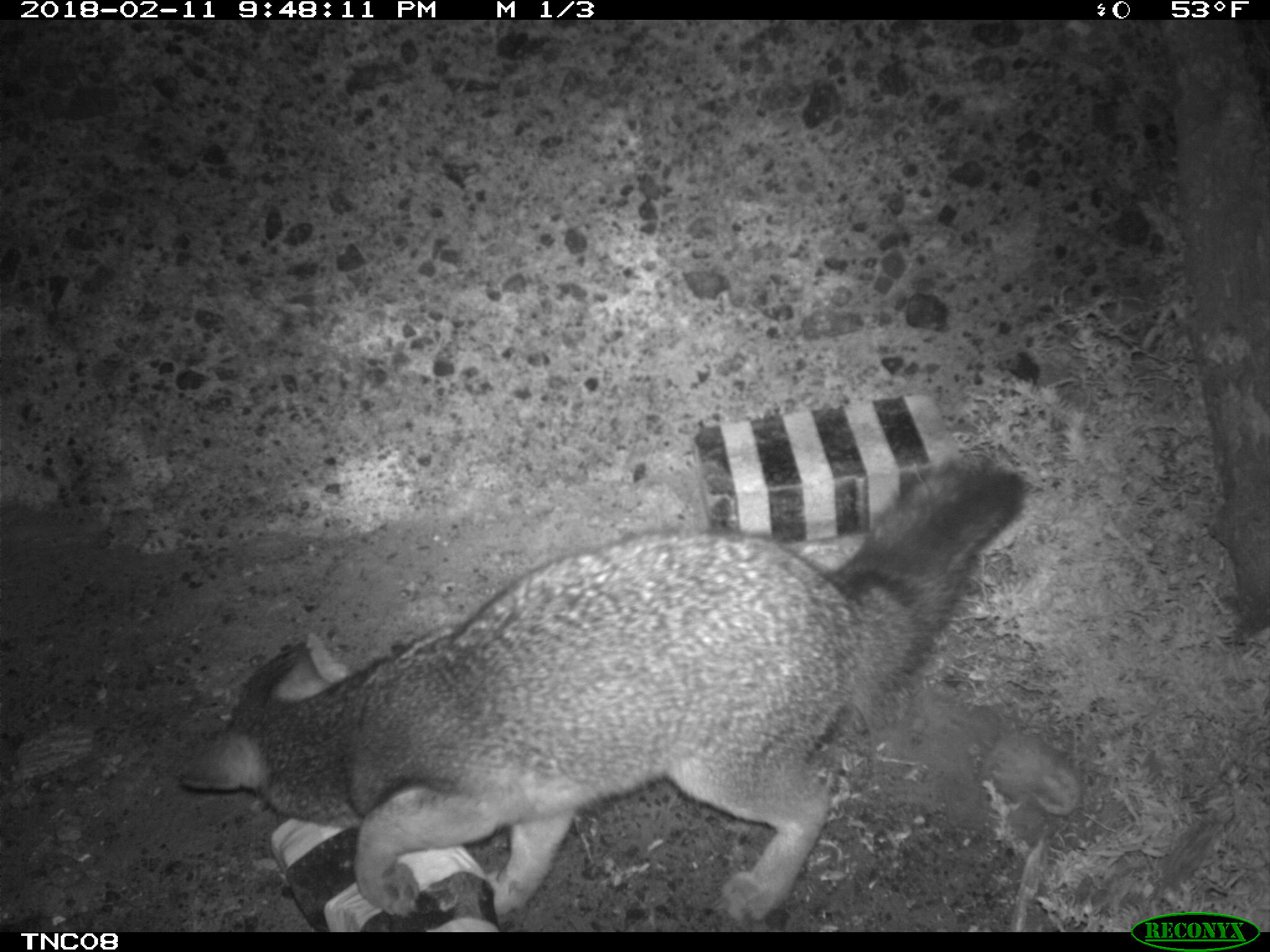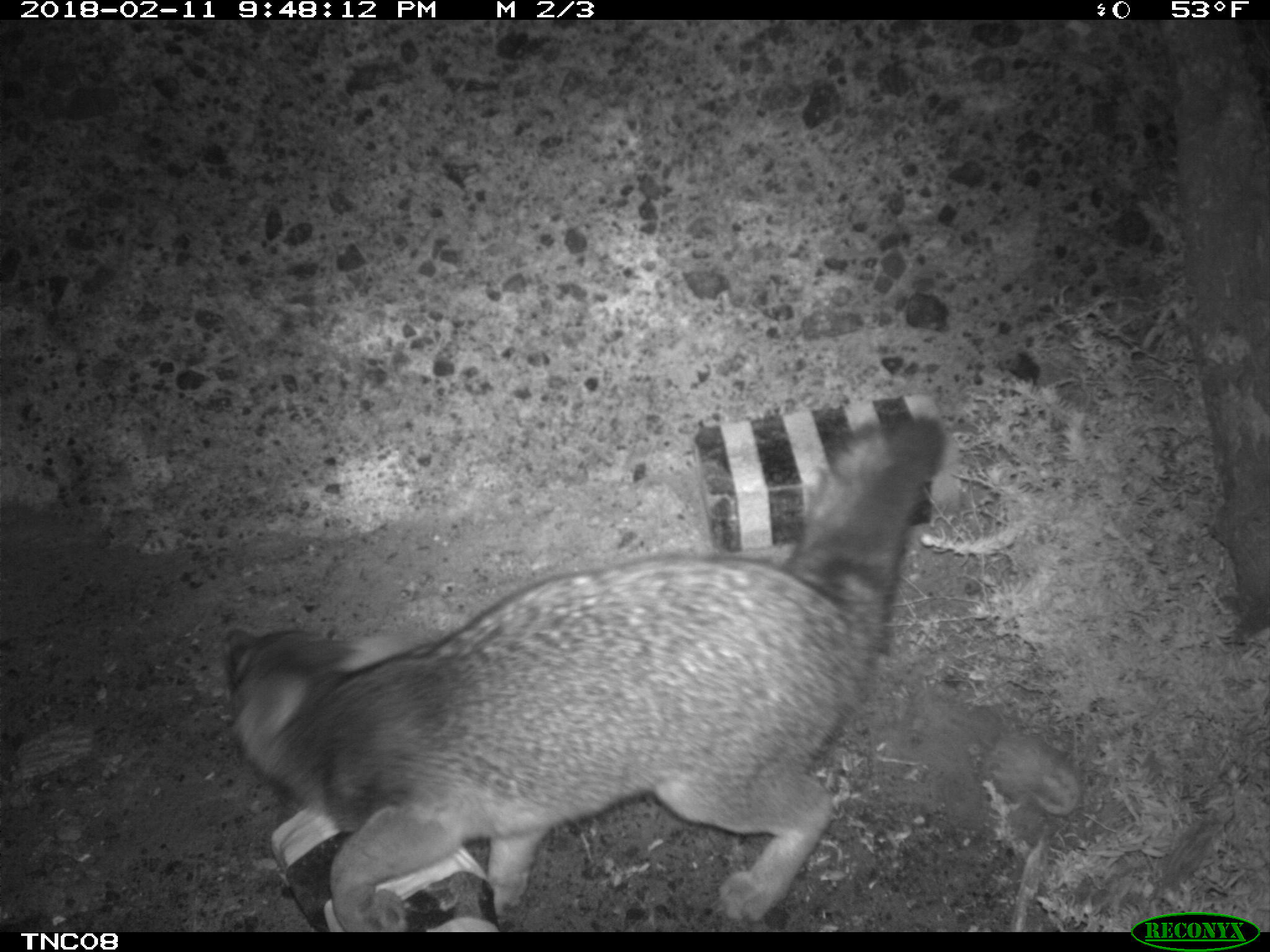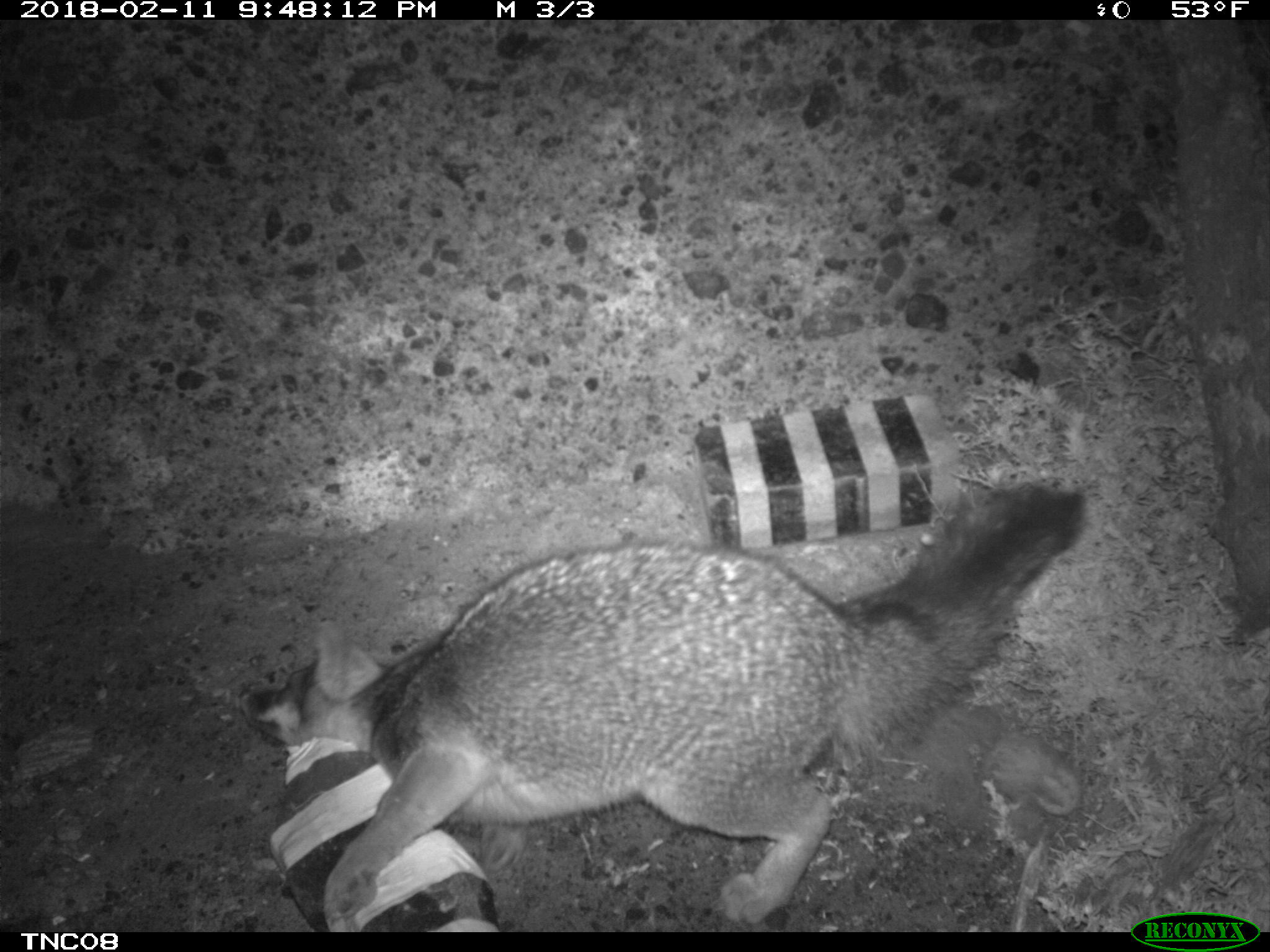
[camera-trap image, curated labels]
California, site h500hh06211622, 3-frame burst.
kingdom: Animalia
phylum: Chordata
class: Mammalia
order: Carnivora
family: Canidae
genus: Urocyon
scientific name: Urocyon littoralis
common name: island fox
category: fox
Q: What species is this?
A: Fox (island fox) (Urocyon littoralis).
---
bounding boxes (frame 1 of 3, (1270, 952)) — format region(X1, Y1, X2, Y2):
fox: region(174, 456, 1026, 930)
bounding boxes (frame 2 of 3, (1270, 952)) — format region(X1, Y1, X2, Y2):
fox: region(223, 417, 948, 931)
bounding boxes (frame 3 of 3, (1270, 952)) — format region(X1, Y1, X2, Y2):
fox: region(238, 480, 1091, 932)